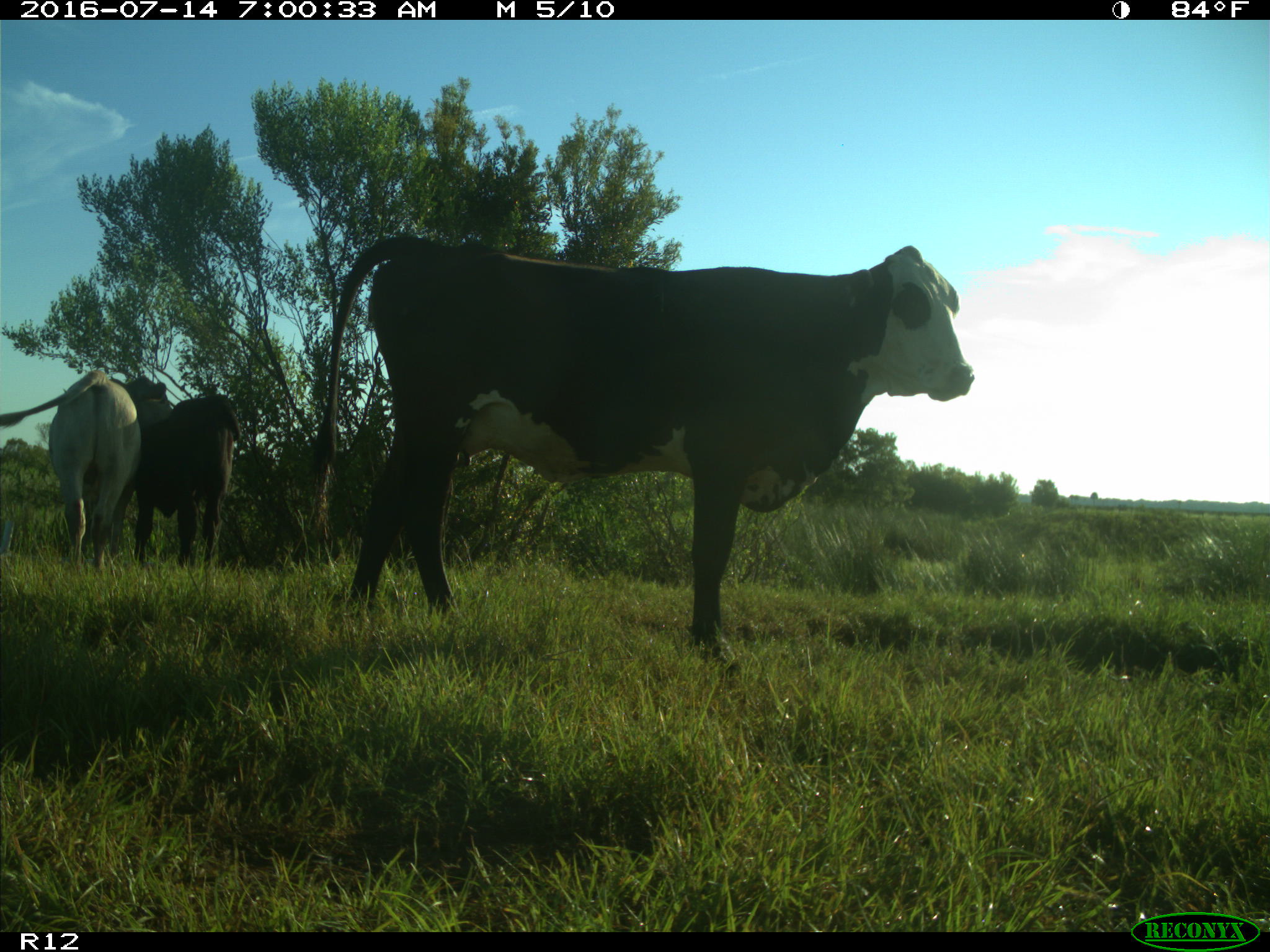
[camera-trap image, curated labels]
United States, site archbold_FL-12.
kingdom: Animalia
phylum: Chordata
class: Mammalia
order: Artiodactyla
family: Bovidae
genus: Bos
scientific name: Bos taurus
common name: domestic cow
Bos taurus (domestic cow).